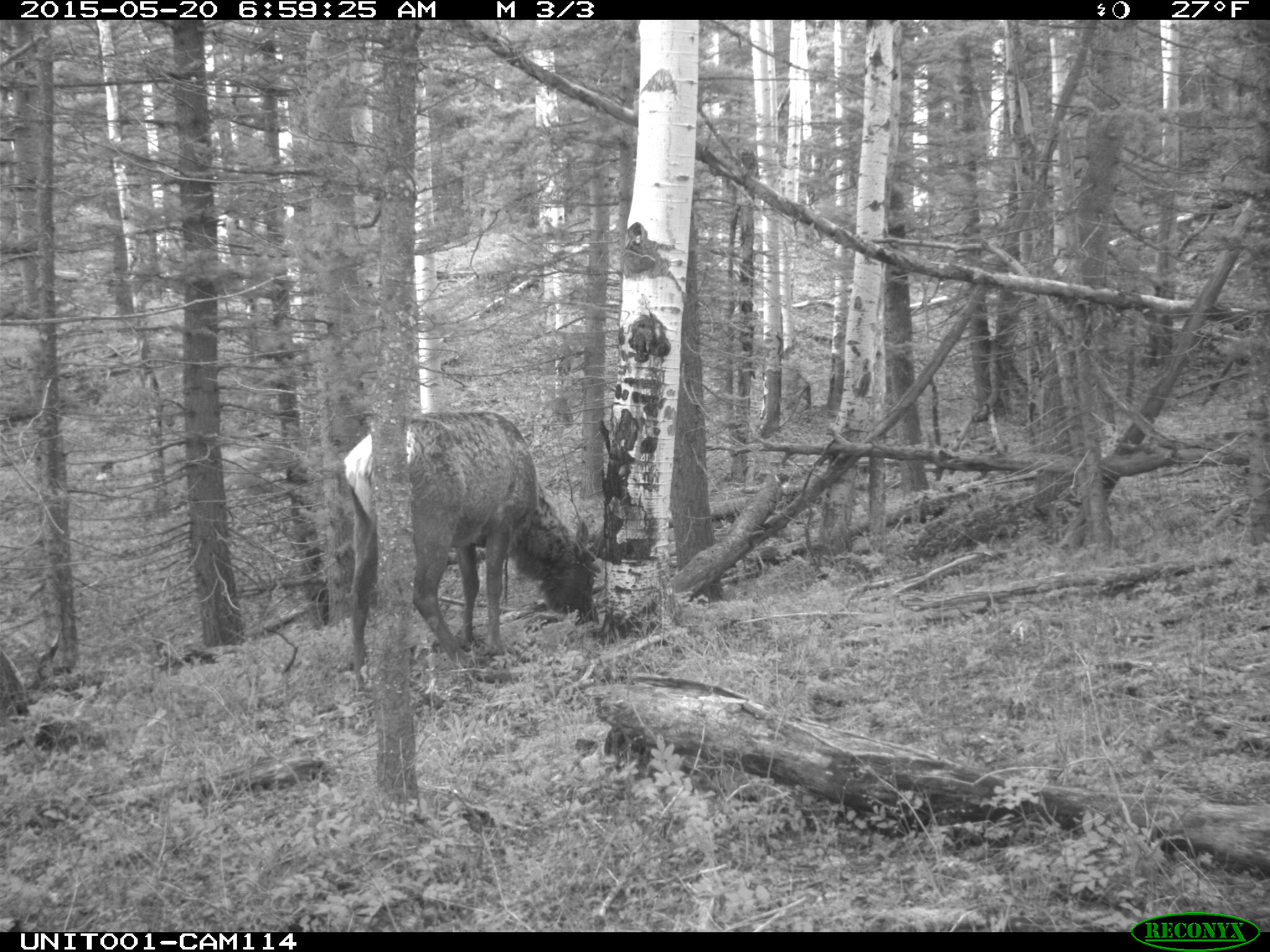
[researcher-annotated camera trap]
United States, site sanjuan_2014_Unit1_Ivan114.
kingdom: Animalia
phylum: Chordata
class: Mammalia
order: Artiodactyla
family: Cervidae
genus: Cervus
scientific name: Cervus elaphus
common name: red deer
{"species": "Cervus elaphus (red deer)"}